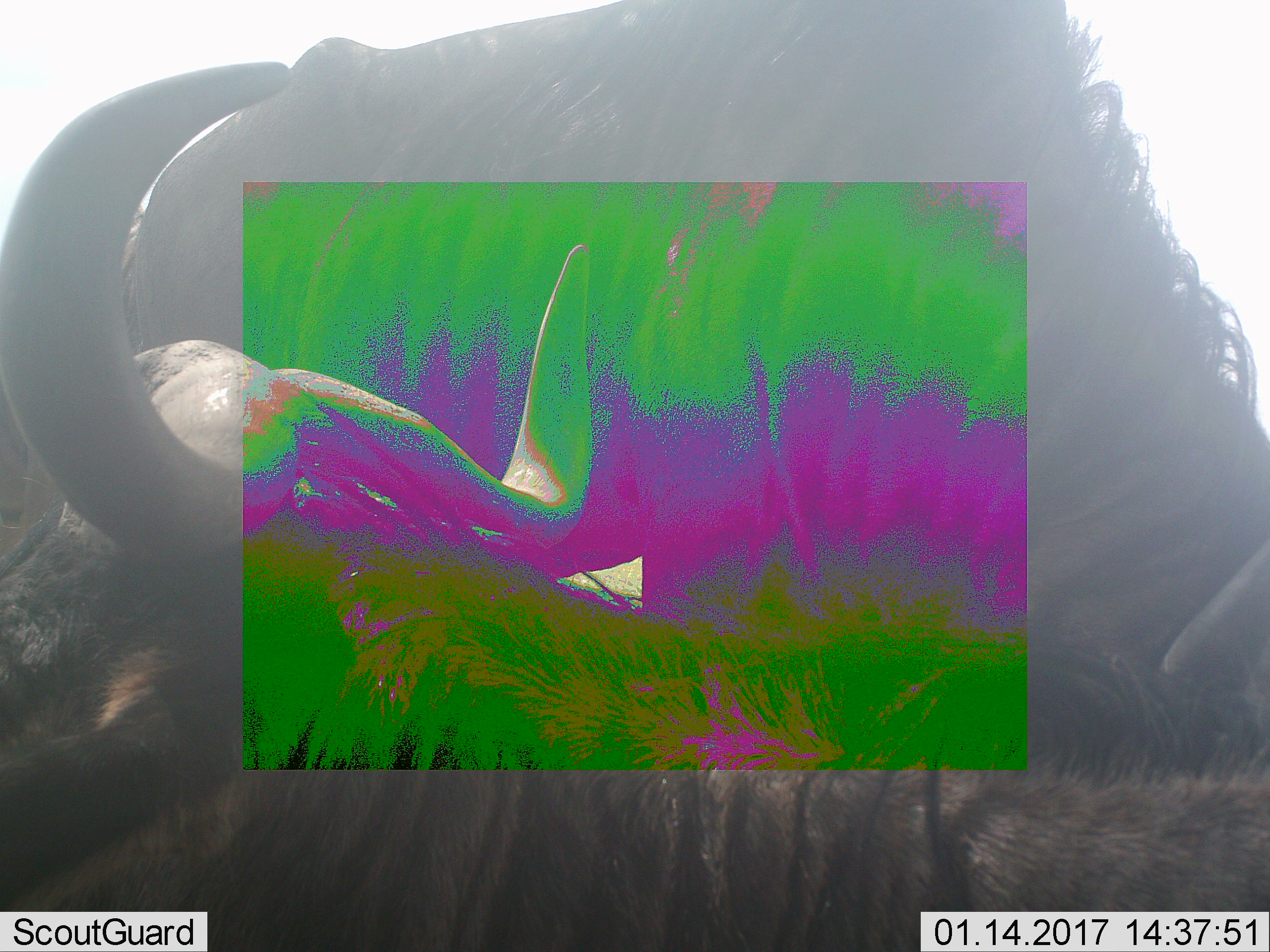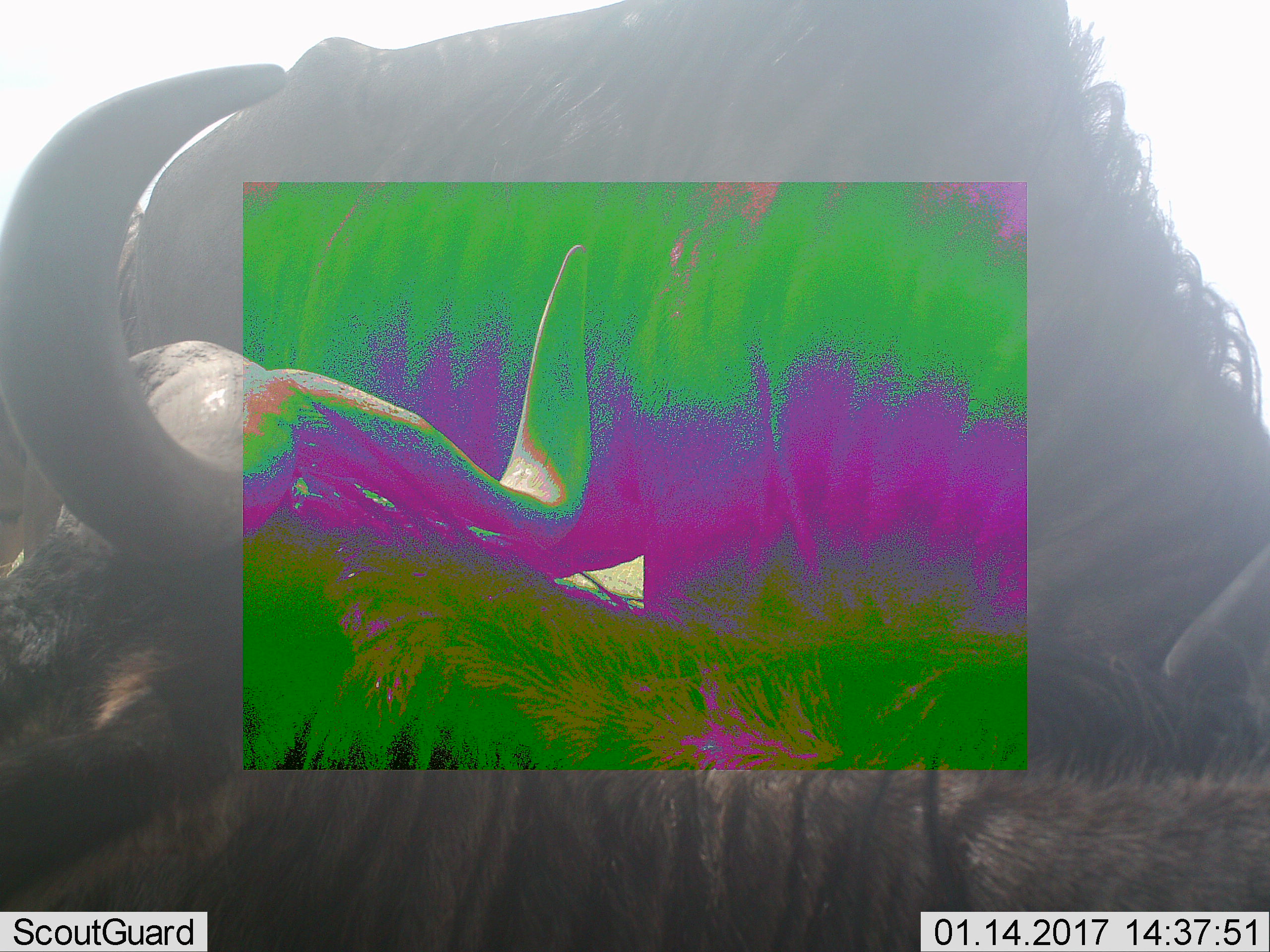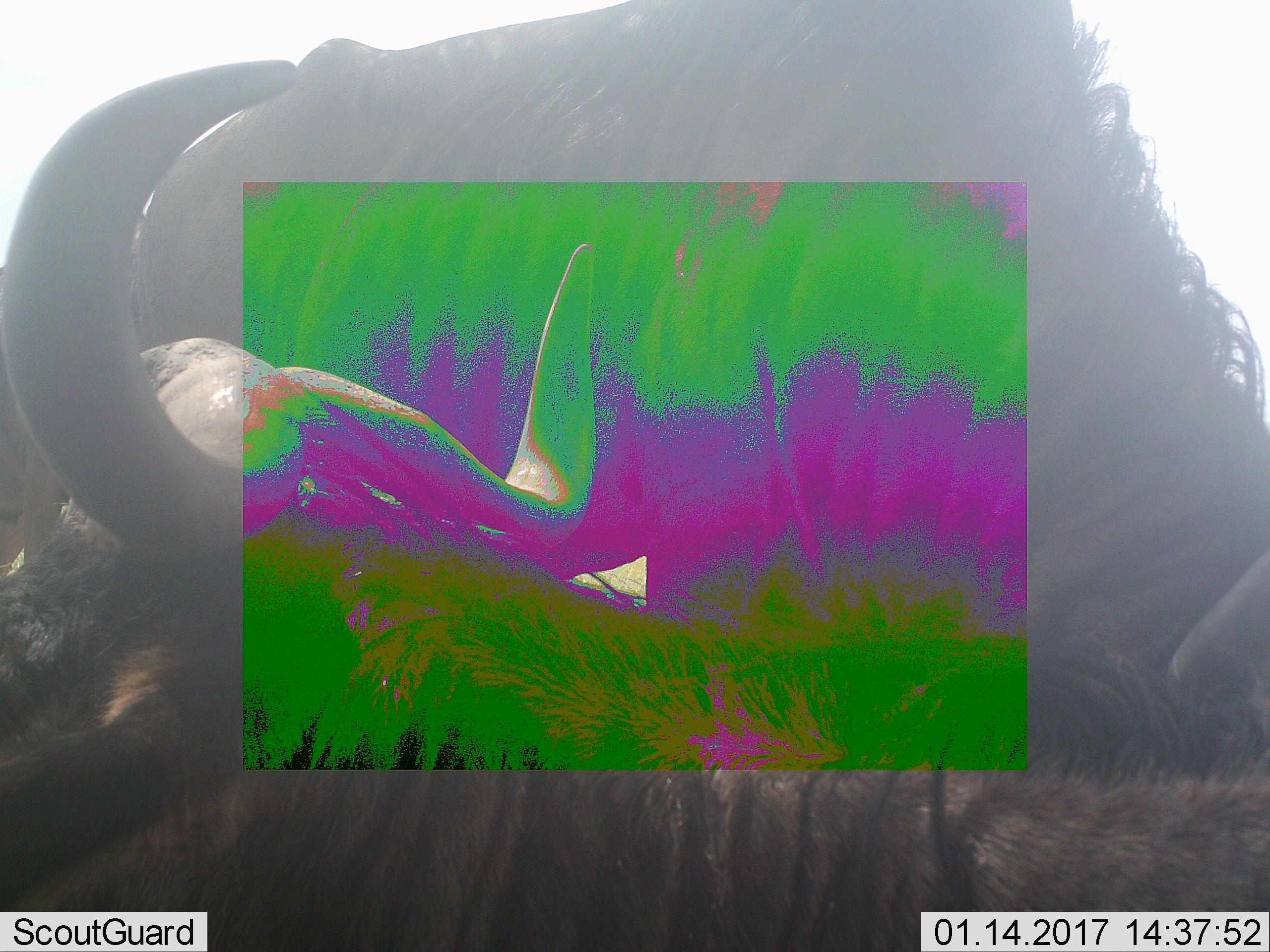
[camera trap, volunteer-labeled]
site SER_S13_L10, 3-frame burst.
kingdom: Animalia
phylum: Chordata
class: Mammalia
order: Artiodactyla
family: Bovidae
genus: Connochaetes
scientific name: Connochaetes taurinus taurinus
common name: blue wildebeest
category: wildebeestblue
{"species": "wildebeestblue (blue wildebeest) (Connochaetes taurinus taurinus)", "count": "2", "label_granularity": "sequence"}